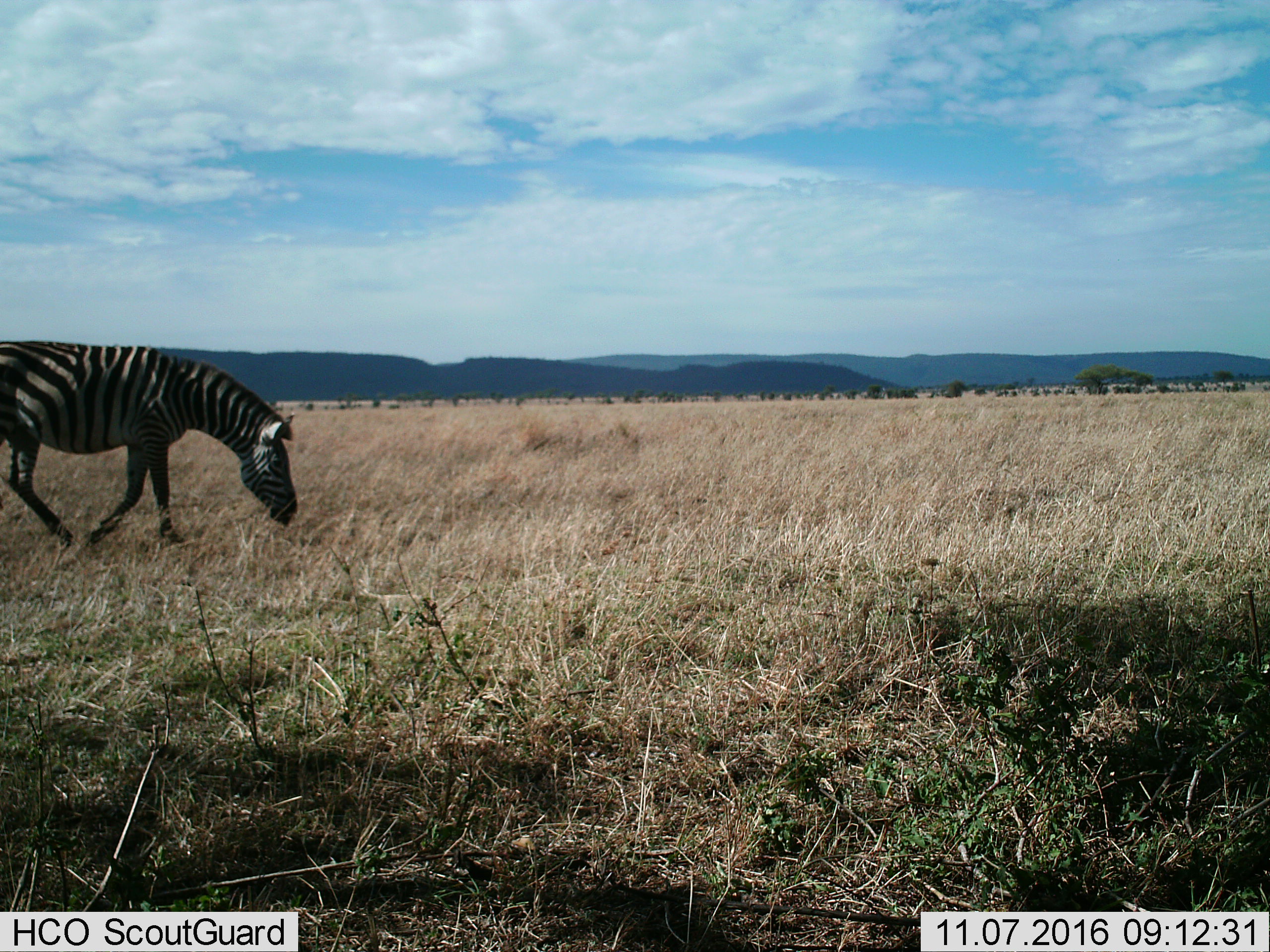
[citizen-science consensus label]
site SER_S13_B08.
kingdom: Animalia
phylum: Chordata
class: Mammalia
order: Perissodactyla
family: Equidae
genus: Equus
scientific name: Equus quagga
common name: plains zebra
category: zebraplains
Zebraplains (plains zebra) (Equus quagga), count 1. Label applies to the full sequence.